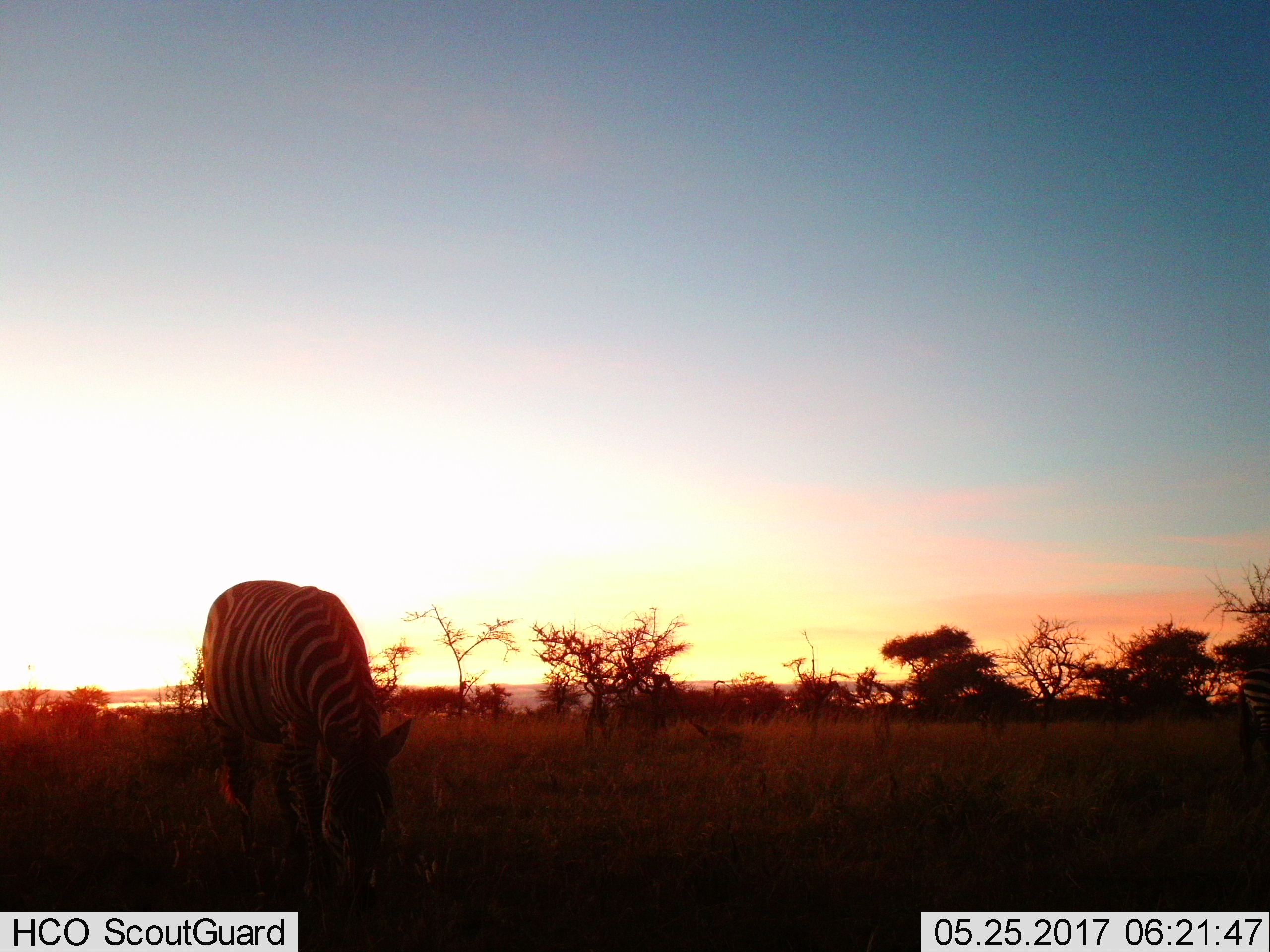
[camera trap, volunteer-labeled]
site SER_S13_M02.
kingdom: Animalia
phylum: Chordata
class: Mammalia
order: Perissodactyla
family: Equidae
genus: Equus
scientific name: Equus quagga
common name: plains zebra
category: zebraplains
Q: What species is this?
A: Zebraplains (plains zebra) (Equus quagga).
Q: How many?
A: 1.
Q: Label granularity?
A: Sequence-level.